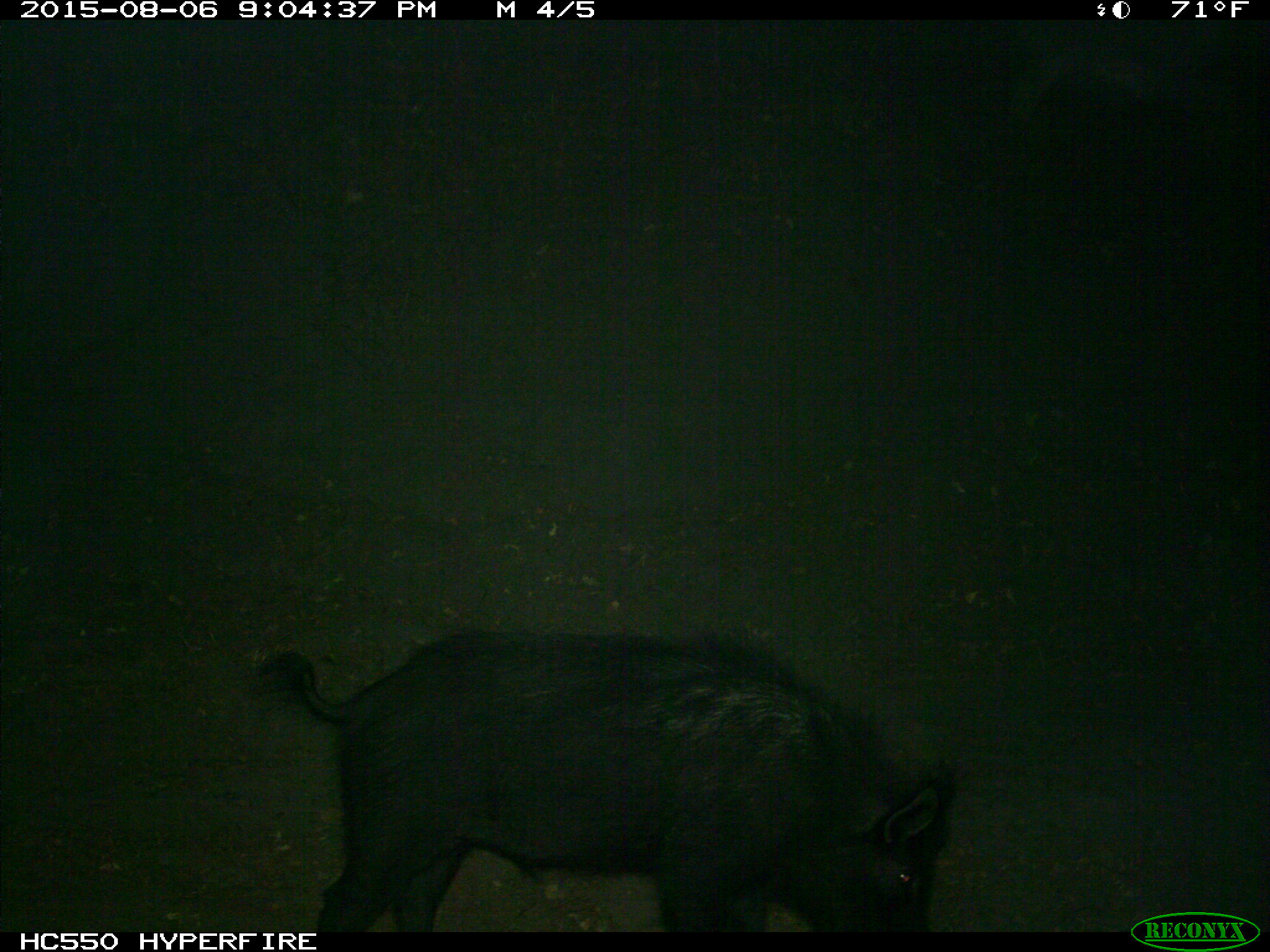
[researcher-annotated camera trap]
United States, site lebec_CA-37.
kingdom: Animalia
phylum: Chordata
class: Mammalia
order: Artiodactyla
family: Suidae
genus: Sus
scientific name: Sus scrofa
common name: wild boar